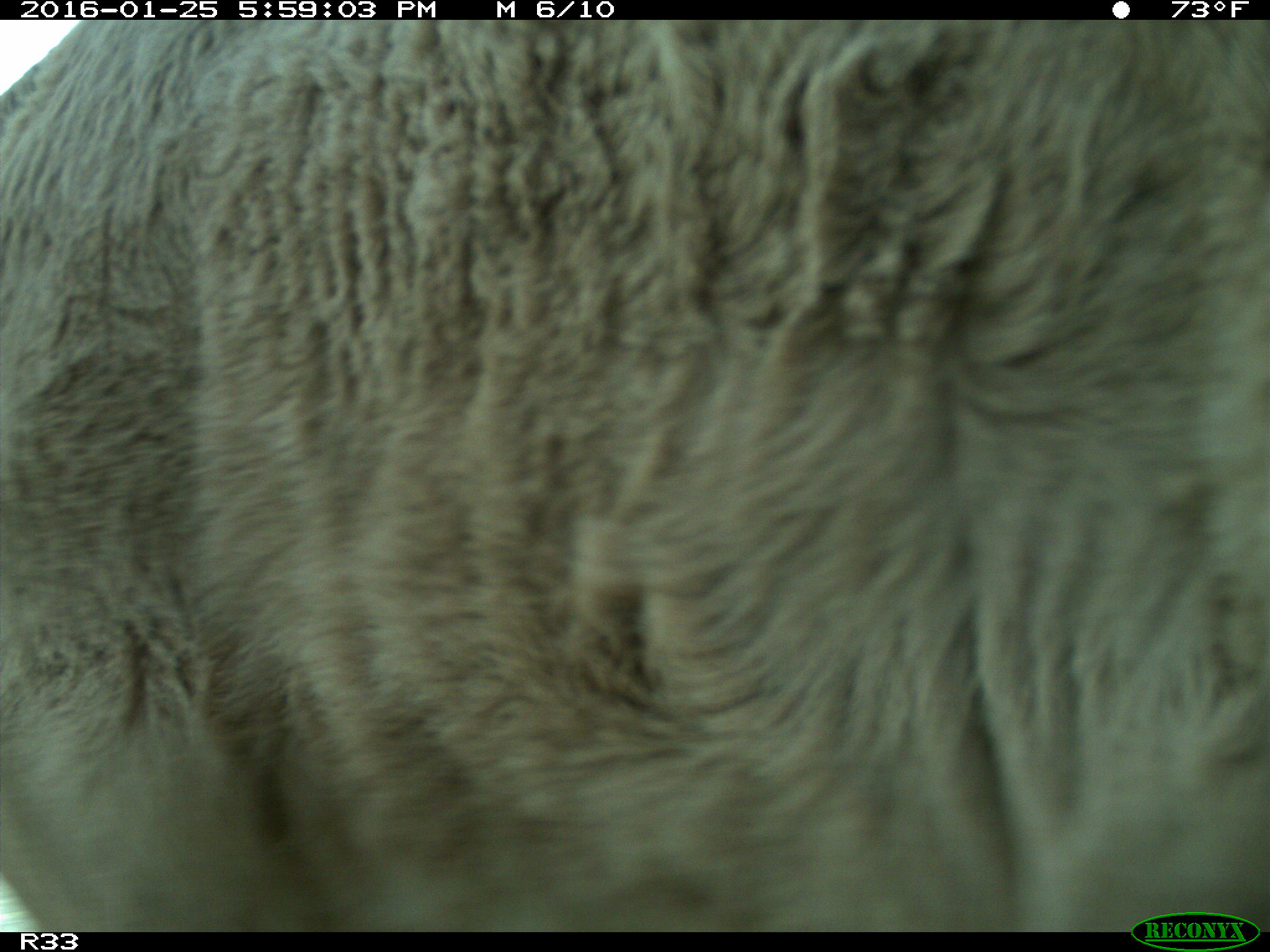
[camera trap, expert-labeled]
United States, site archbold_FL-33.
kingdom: Animalia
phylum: Chordata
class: Mammalia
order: Artiodactyla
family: Bovidae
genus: Bos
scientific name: Bos taurus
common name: domestic cow